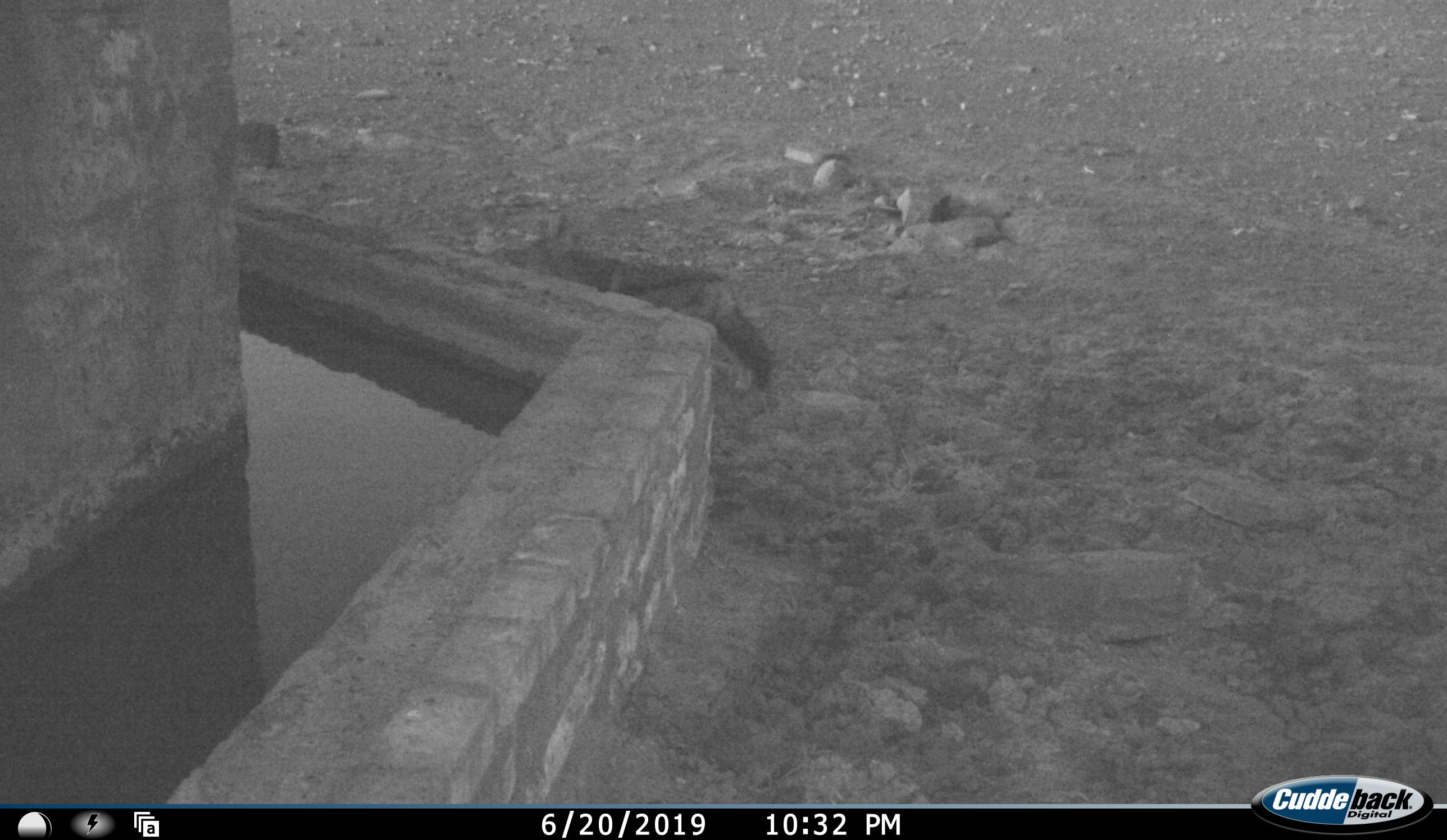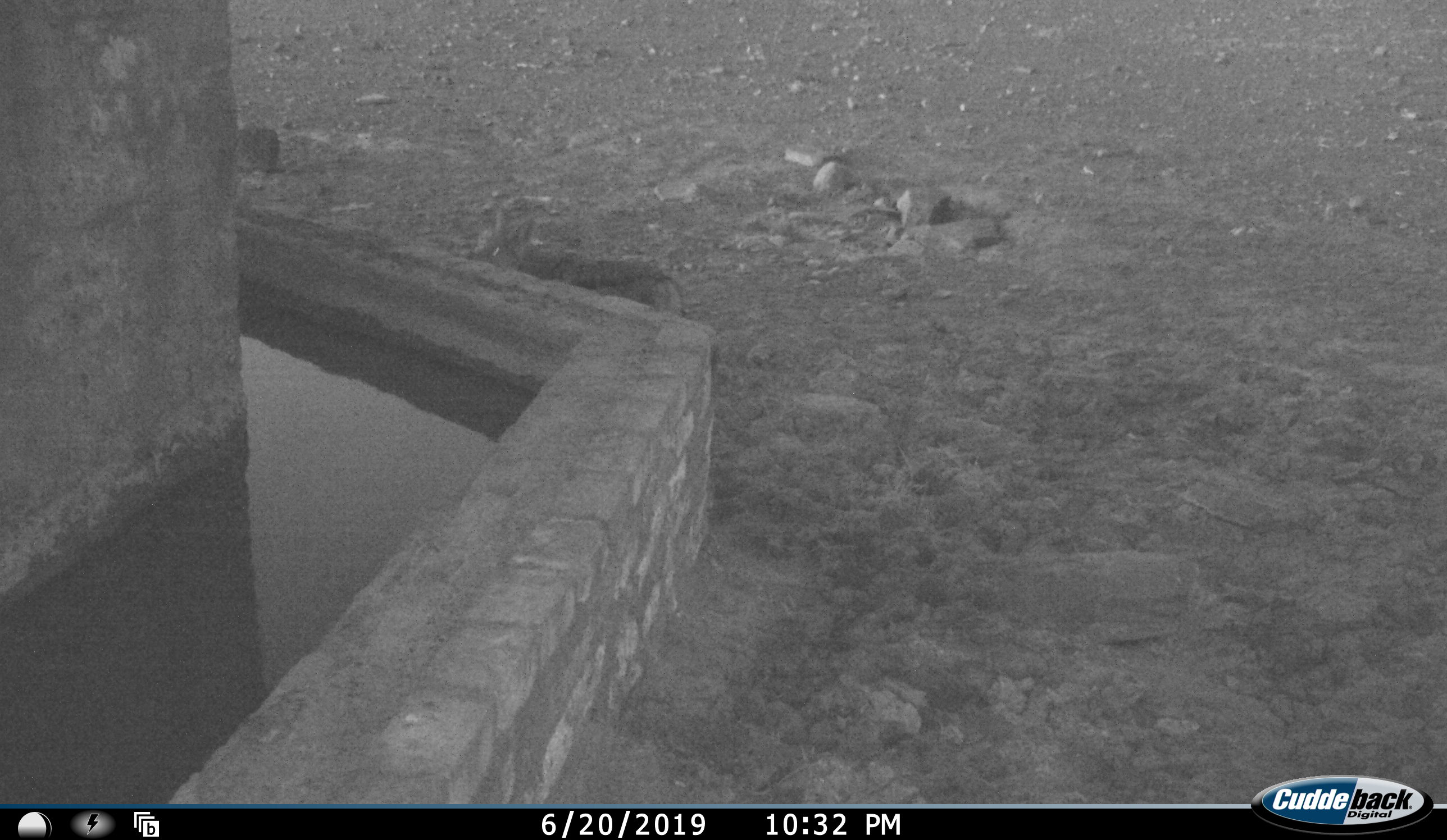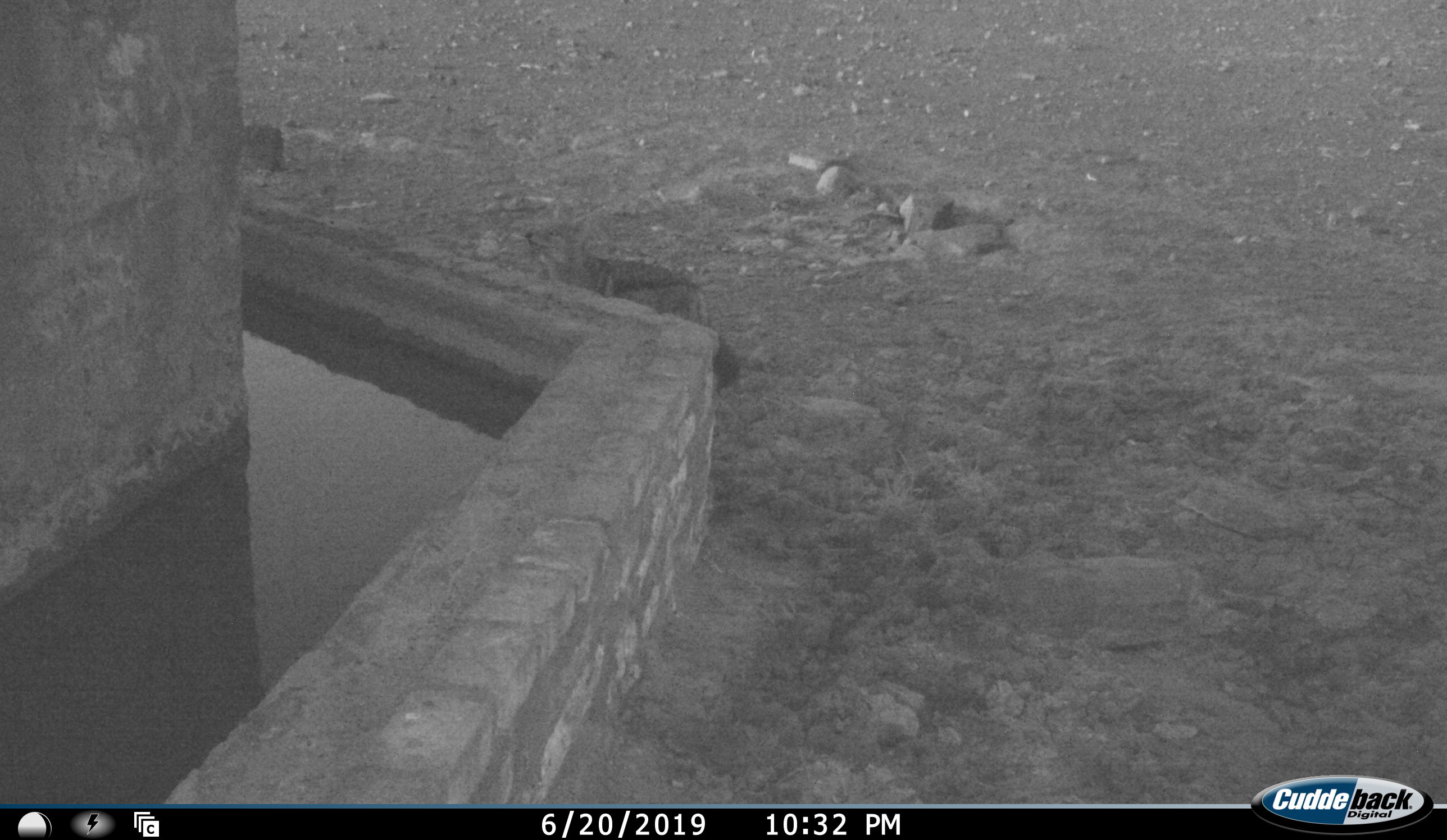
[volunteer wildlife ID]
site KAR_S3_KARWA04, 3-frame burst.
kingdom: Animalia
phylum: Chordata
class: Mammalia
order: Carnivora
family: Canidae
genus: Lupulella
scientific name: Lupulella mesomelas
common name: black-backed jackal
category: jackalblackbacked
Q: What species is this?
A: Jackalblackbacked (black-backed jackal) (Lupulella mesomelas).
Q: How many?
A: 1.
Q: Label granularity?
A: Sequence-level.